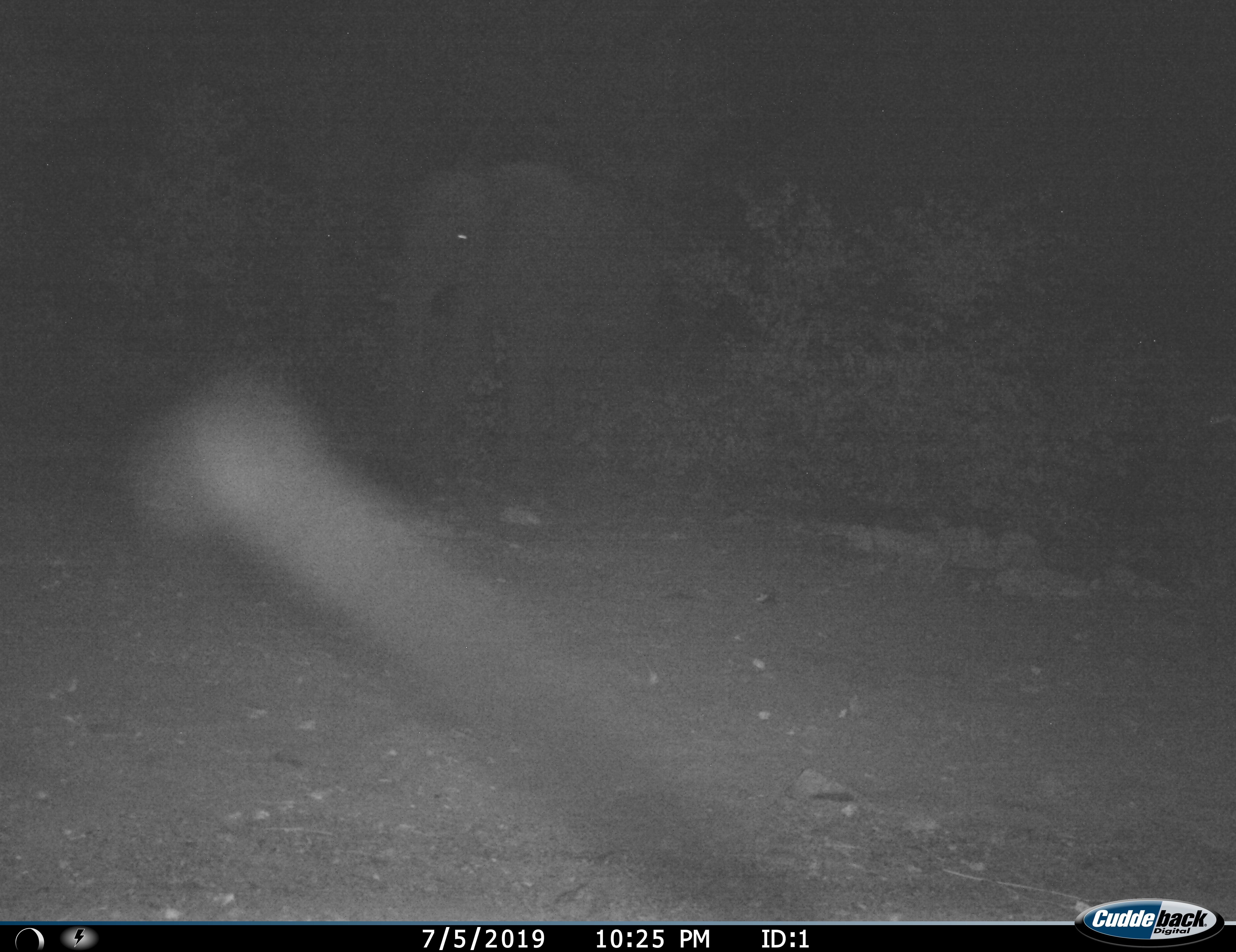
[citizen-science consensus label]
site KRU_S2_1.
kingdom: Animalia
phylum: Chordata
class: Mammalia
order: Proboscidea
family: Elephantidae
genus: Loxodonta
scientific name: Loxodonta africana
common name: african bush elephant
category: elephant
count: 1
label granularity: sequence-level